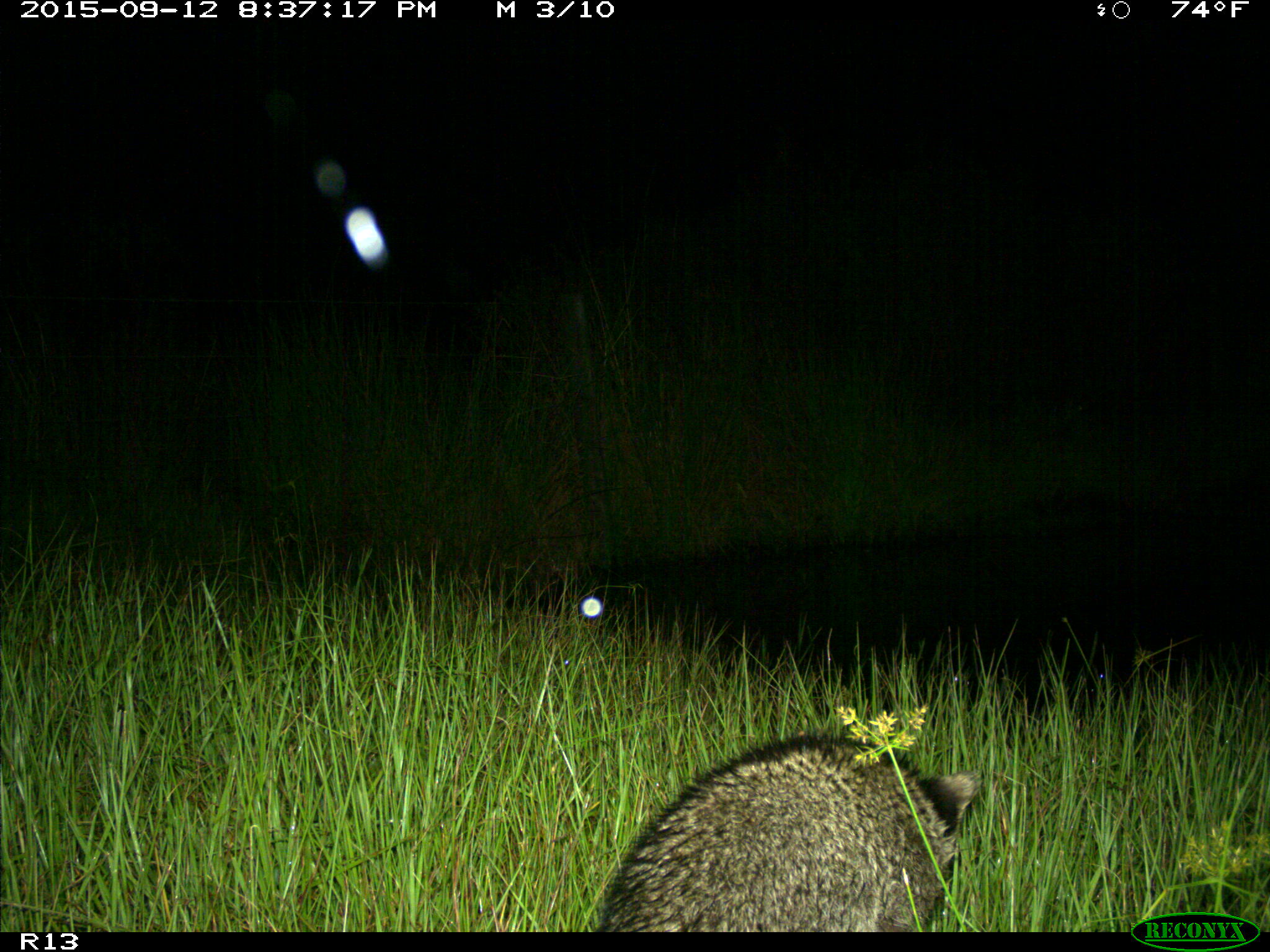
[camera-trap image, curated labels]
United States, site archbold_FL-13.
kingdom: Animalia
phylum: Chordata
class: Mammalia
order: Carnivora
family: Procyonidae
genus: Procyon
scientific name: Procyon lotor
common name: common raccoon